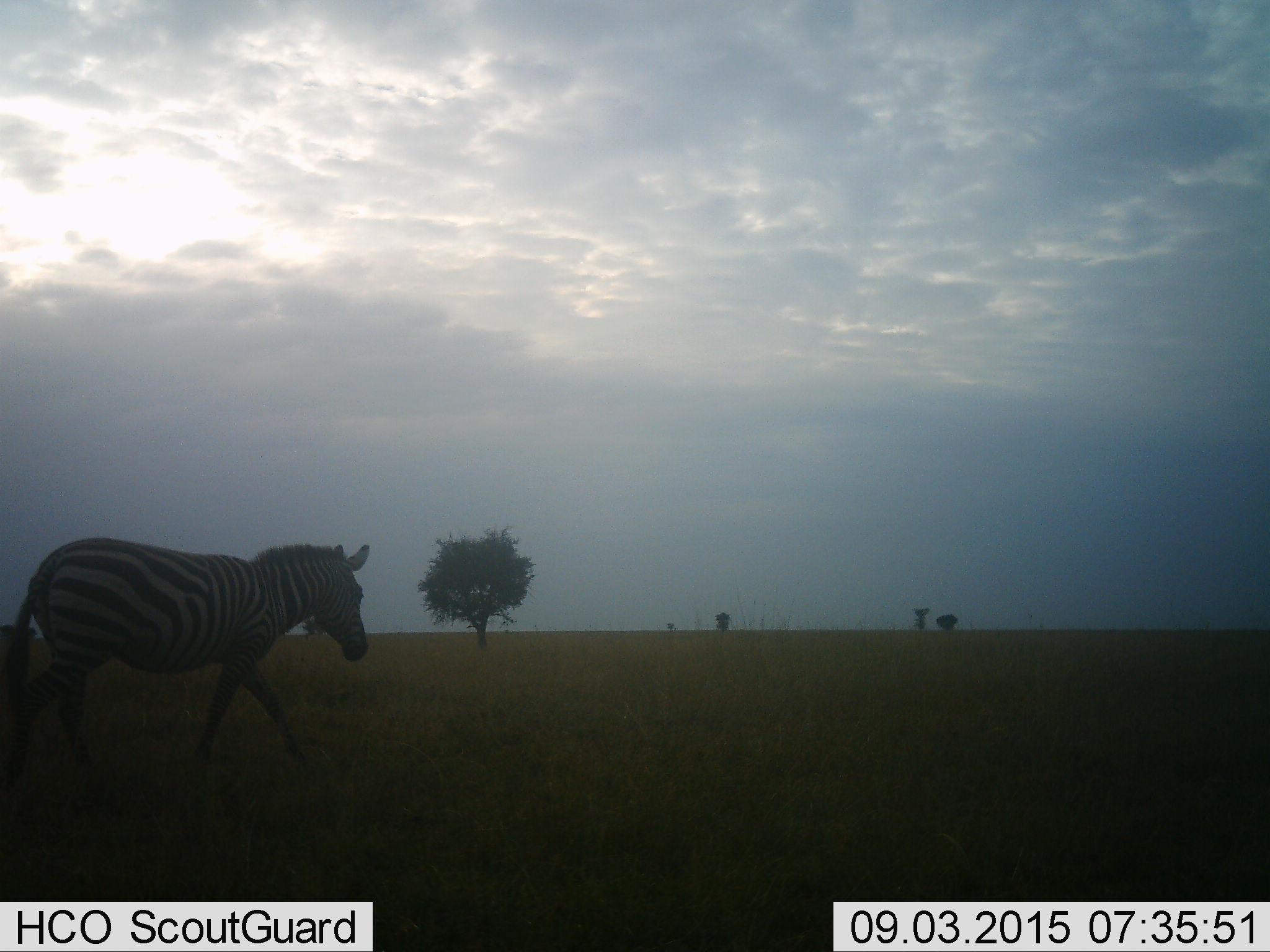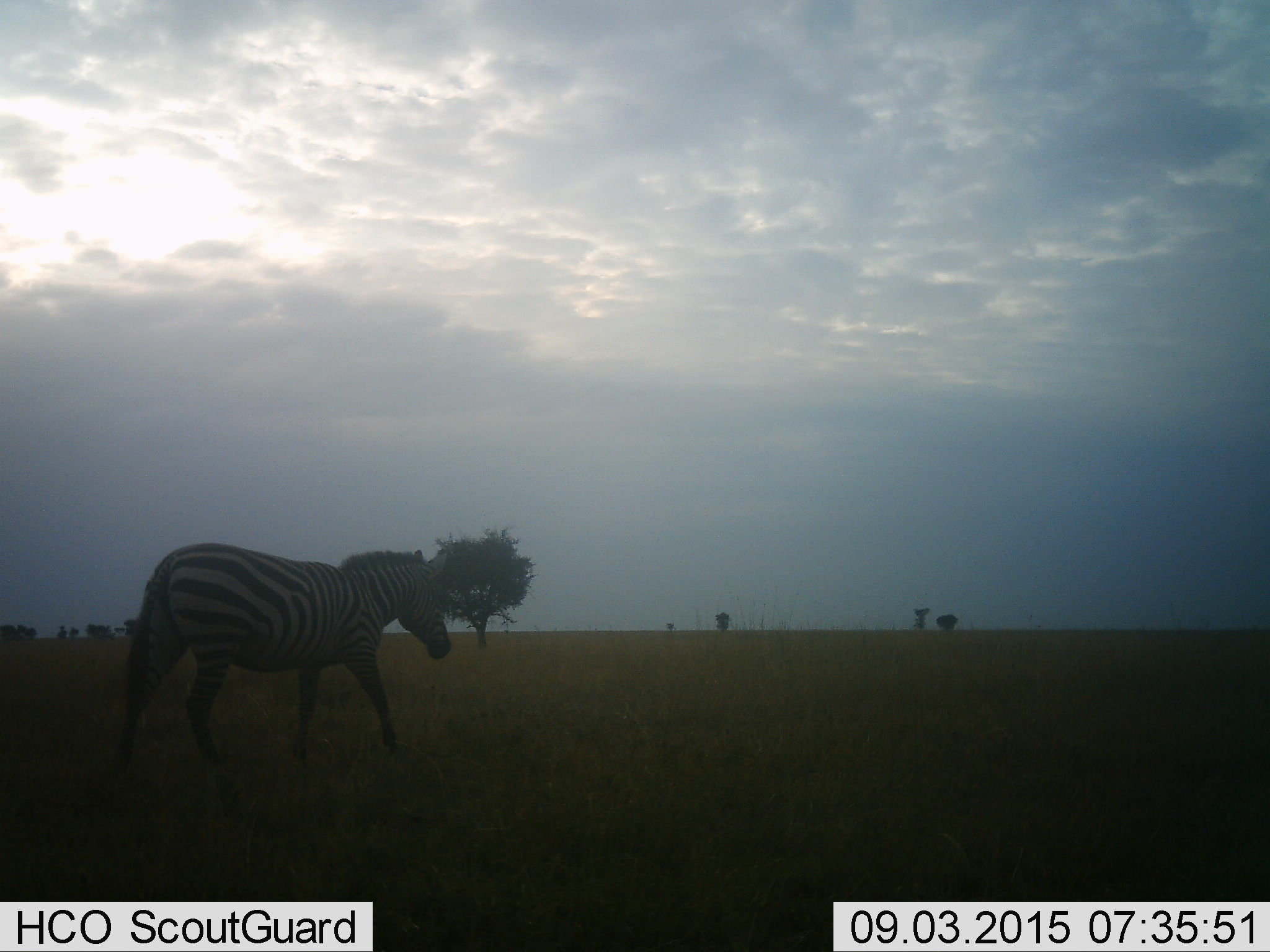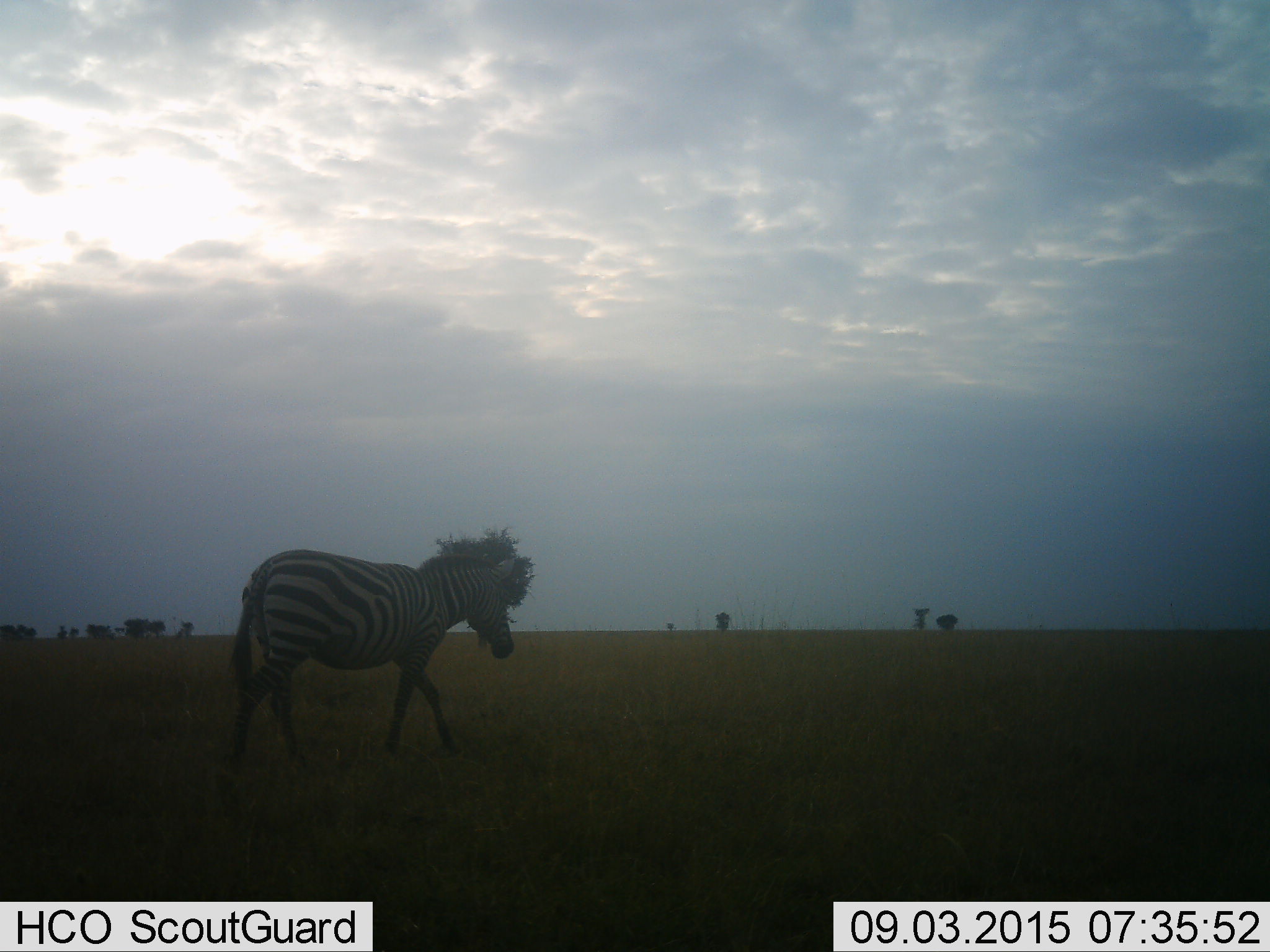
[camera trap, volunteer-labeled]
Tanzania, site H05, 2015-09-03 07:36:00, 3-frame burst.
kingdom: Animalia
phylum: Chordata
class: Mammalia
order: Perissodactyla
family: Equidae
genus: Equus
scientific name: Equus quagga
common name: plains zebra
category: zebra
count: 1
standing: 0%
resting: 0%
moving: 100%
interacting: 0%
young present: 0%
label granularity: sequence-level